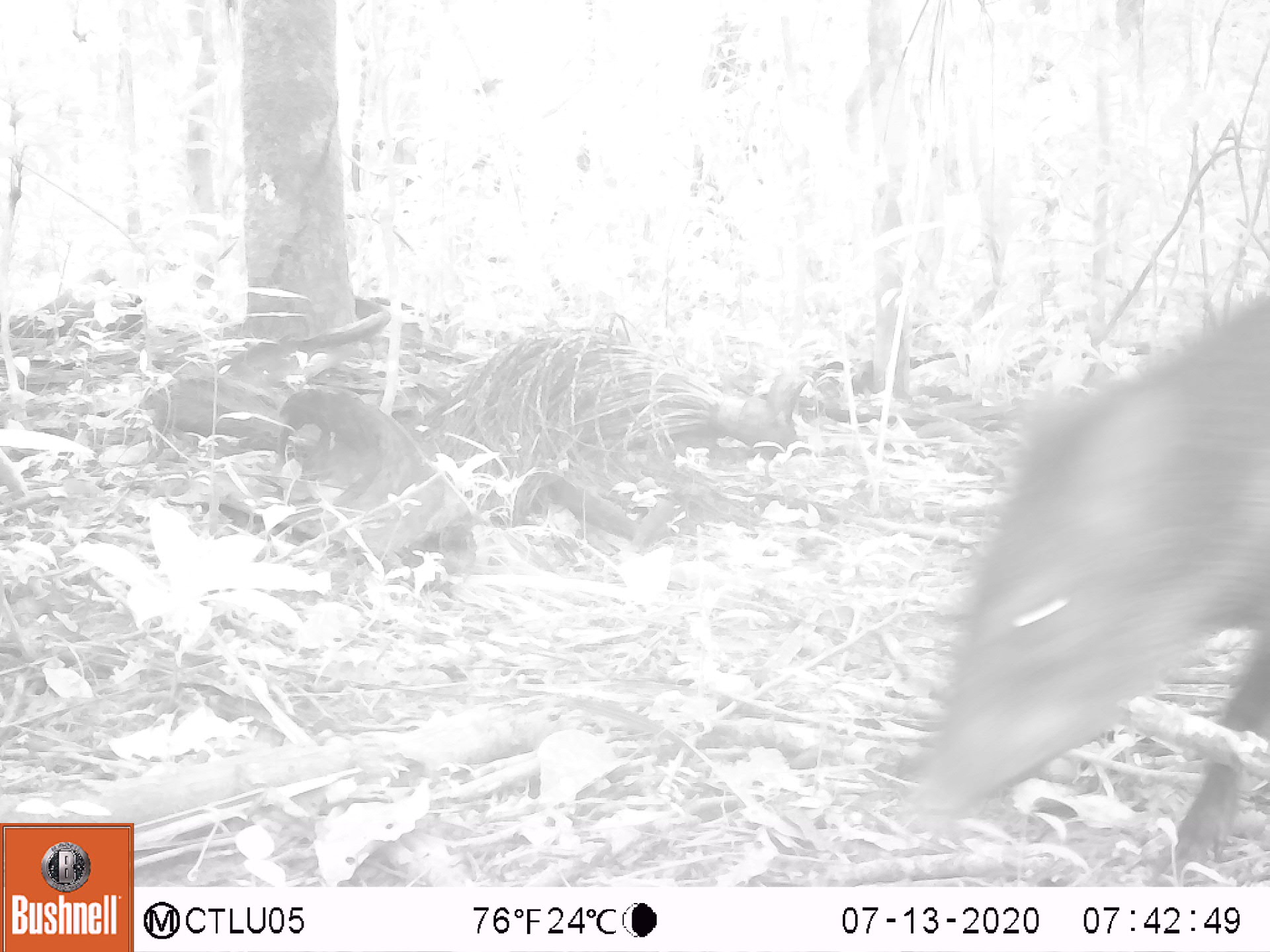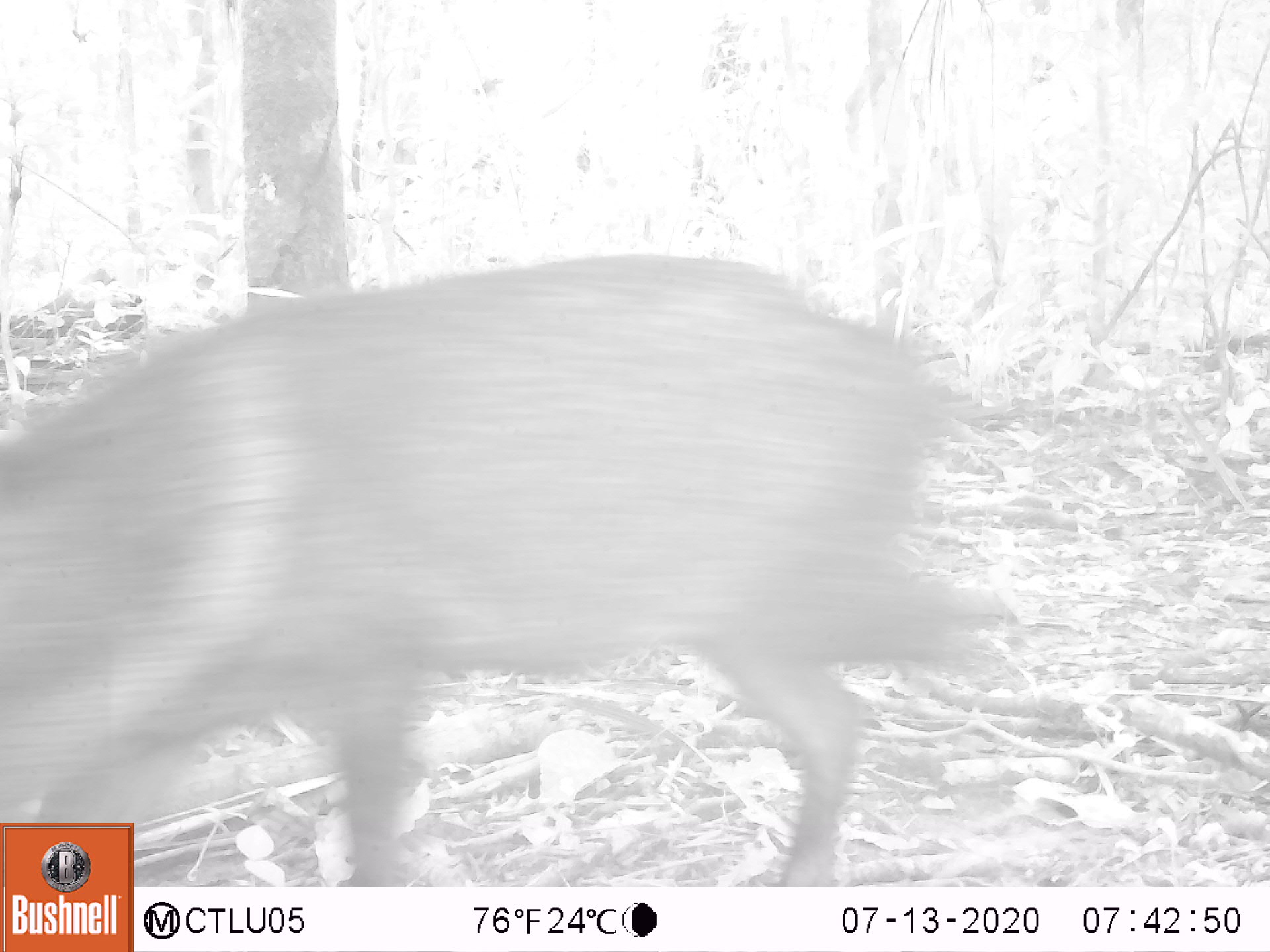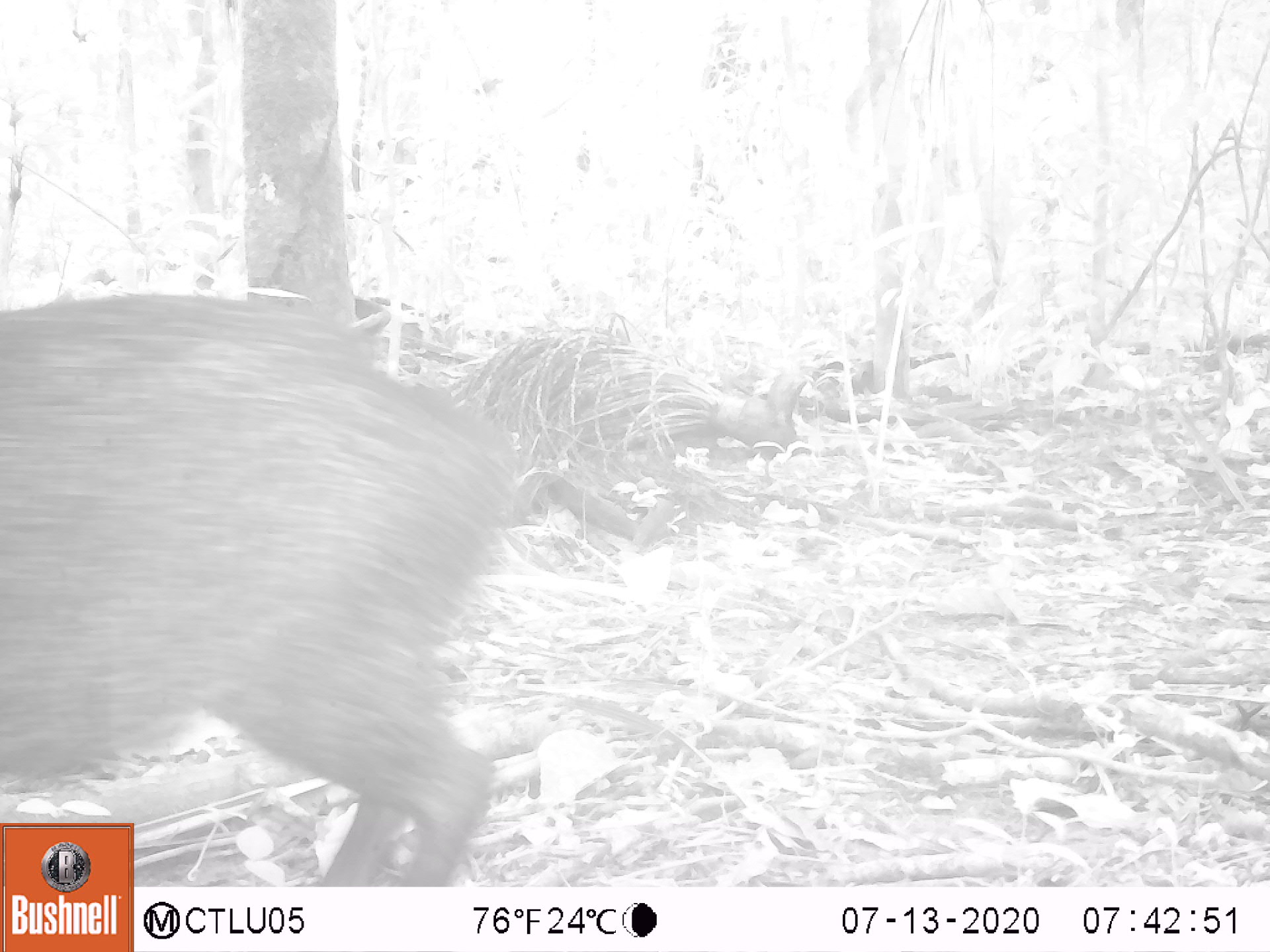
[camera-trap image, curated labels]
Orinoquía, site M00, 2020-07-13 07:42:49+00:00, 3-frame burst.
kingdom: Animalia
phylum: Chordata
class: Mammalia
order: Artiodactyla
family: Tayassuidae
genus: Pecari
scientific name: Pecari tajacu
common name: collared peccary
Collared peccary (Pecari tajacu).